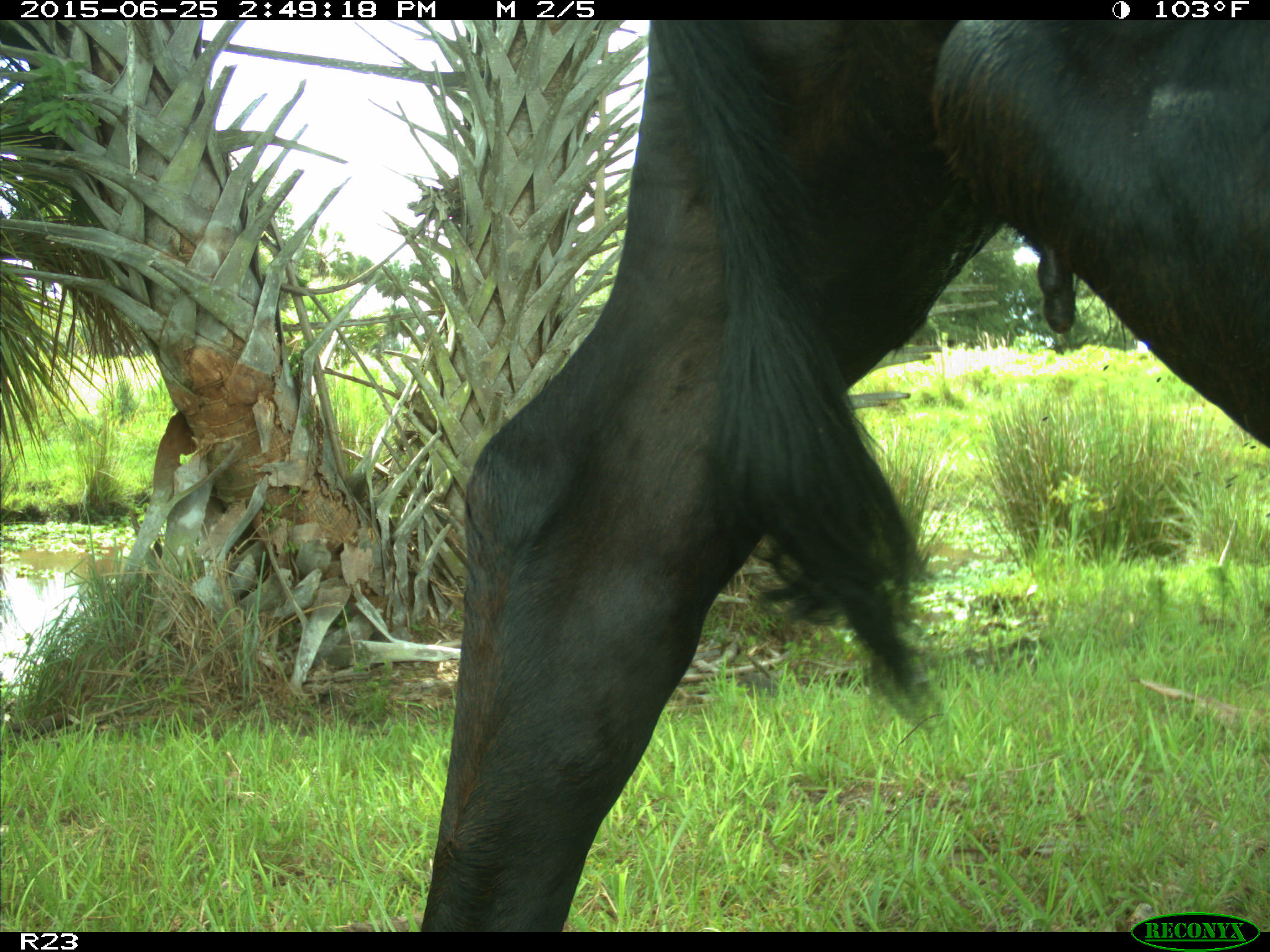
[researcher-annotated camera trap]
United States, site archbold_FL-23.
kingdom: Animalia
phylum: Chordata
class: Mammalia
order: Artiodactyla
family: Bovidae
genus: Bos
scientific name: Bos taurus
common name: domestic cow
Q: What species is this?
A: Bos taurus (domestic cow).